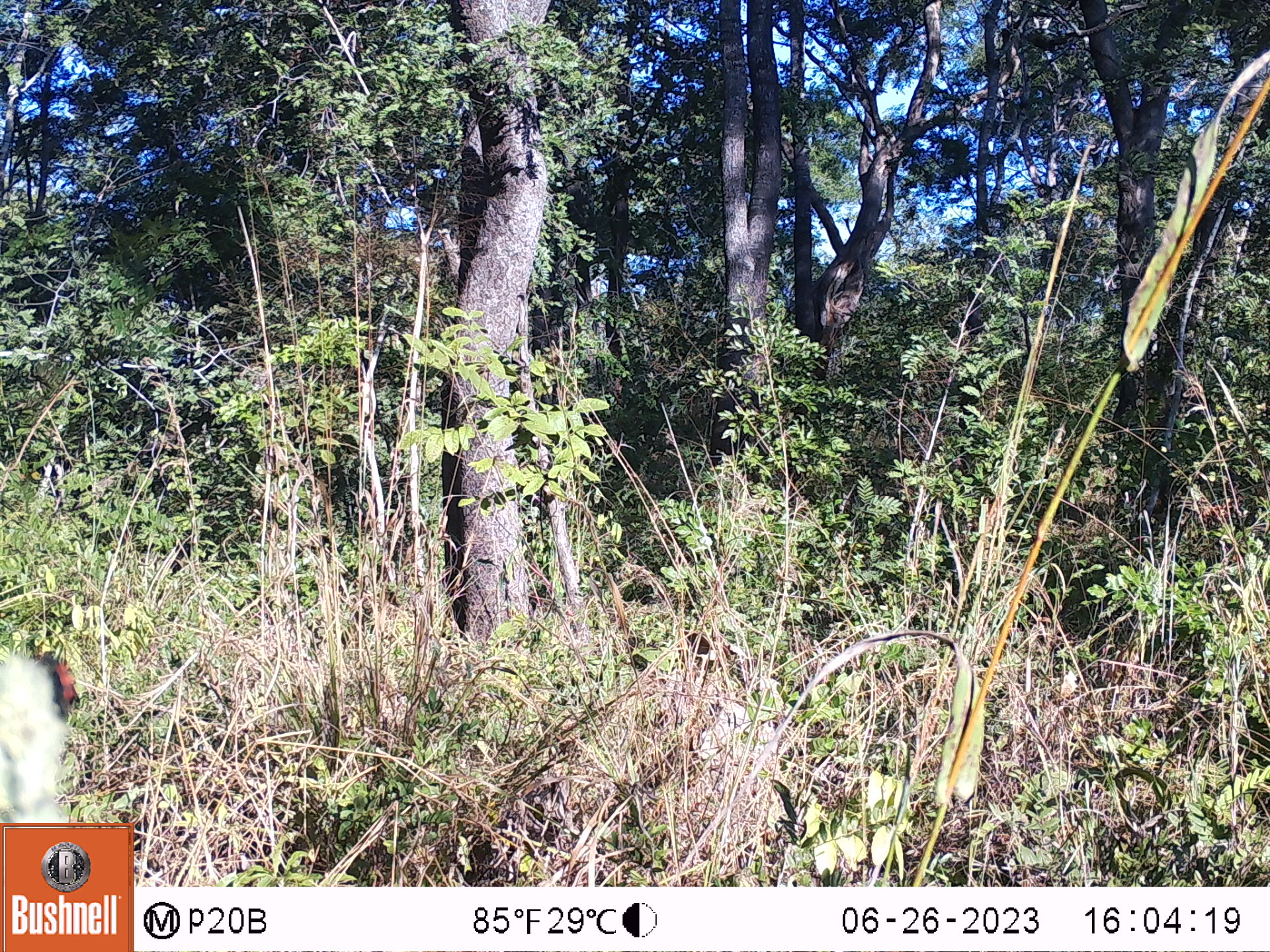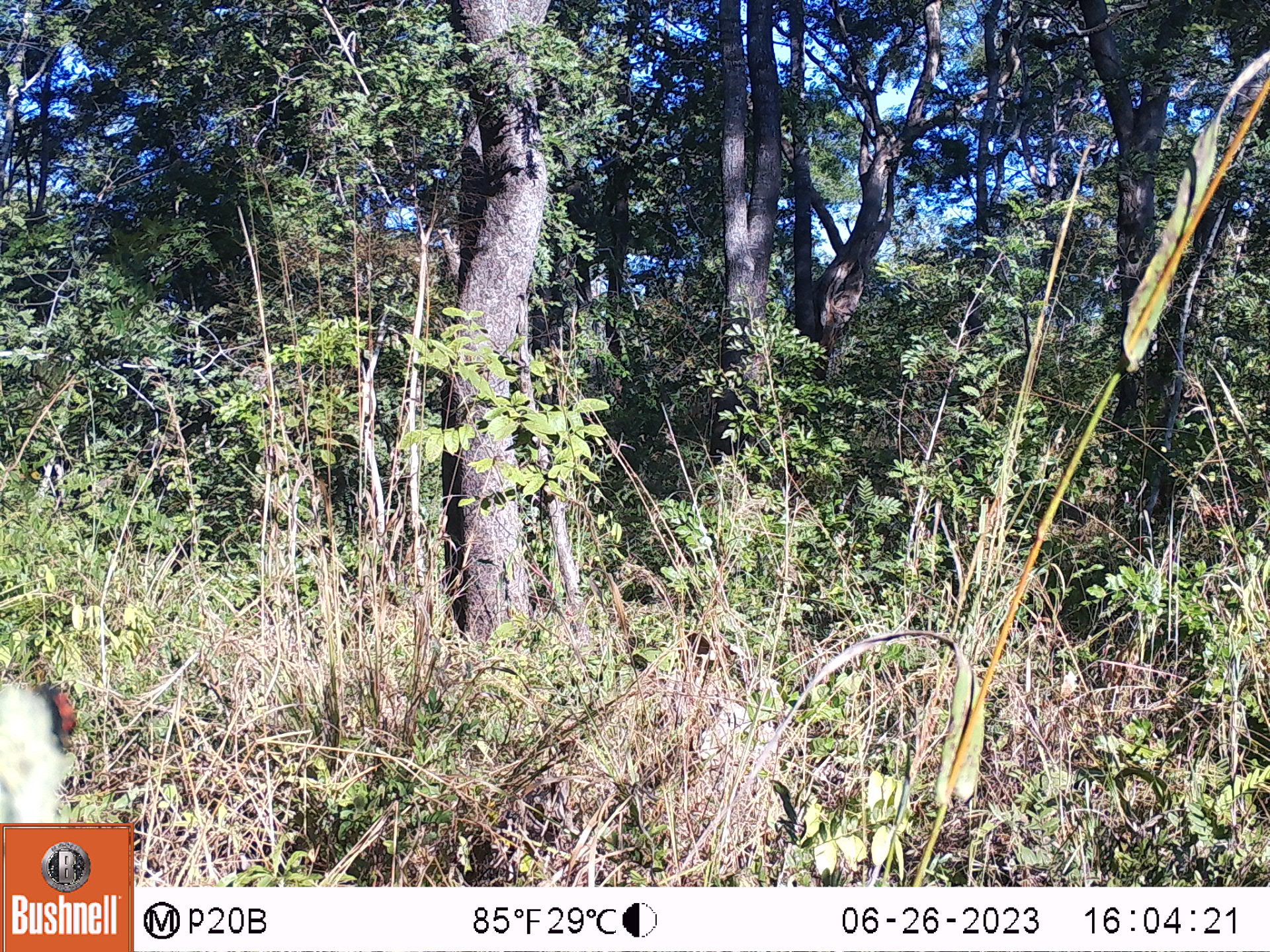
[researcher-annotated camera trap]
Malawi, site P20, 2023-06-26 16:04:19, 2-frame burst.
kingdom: Animalia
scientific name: Animalia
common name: other animal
Other animal (Animalia), count 1.